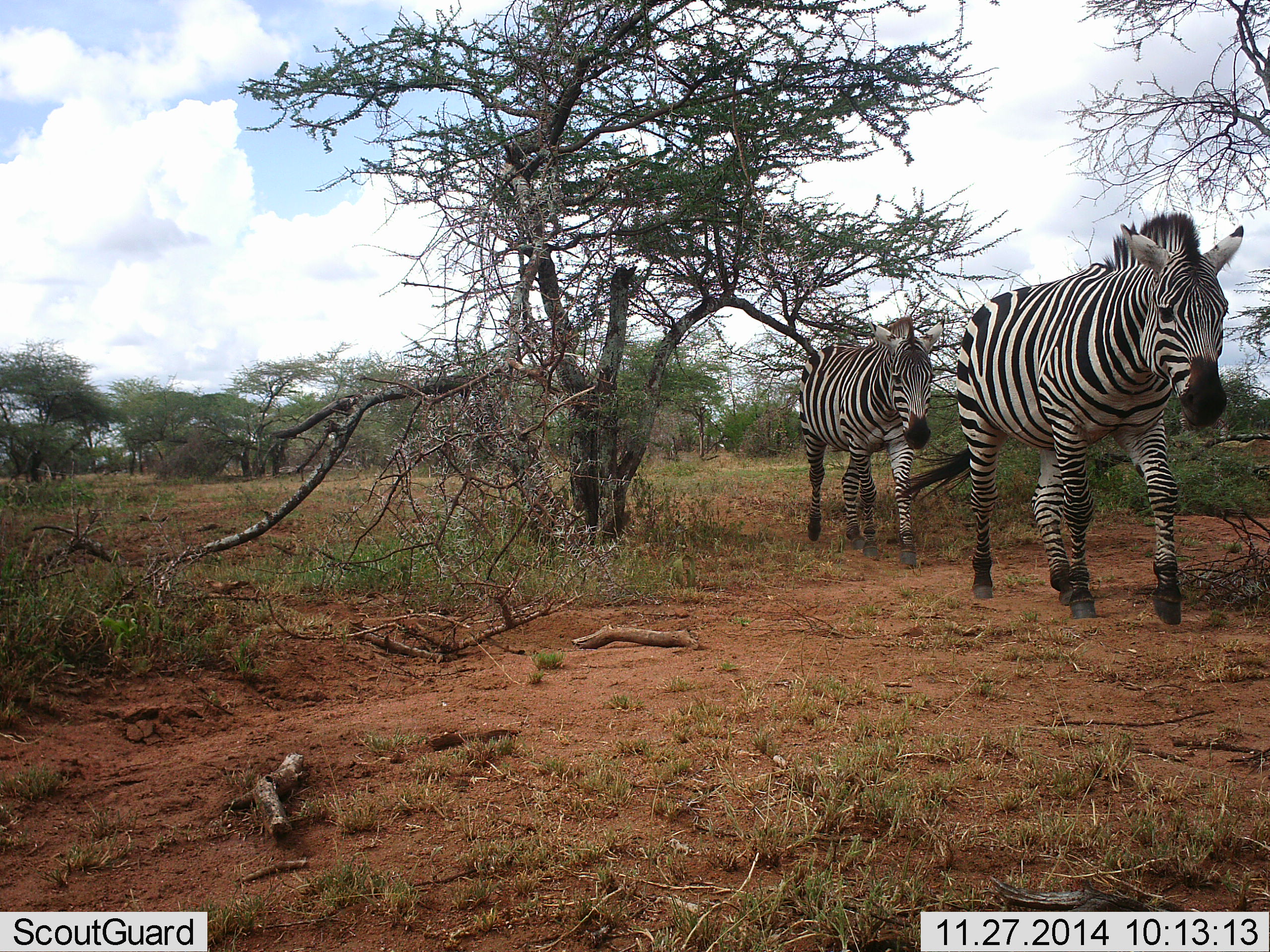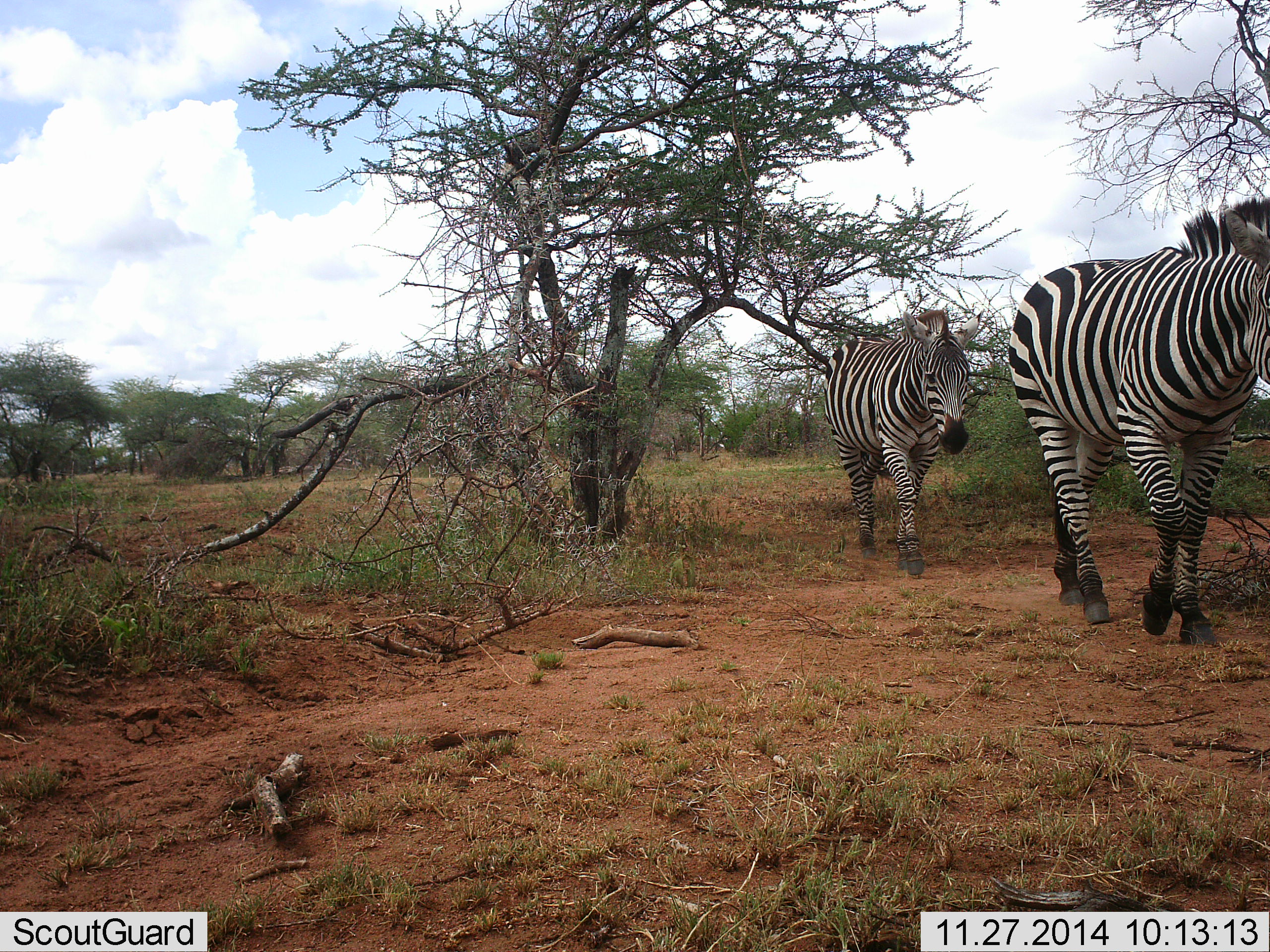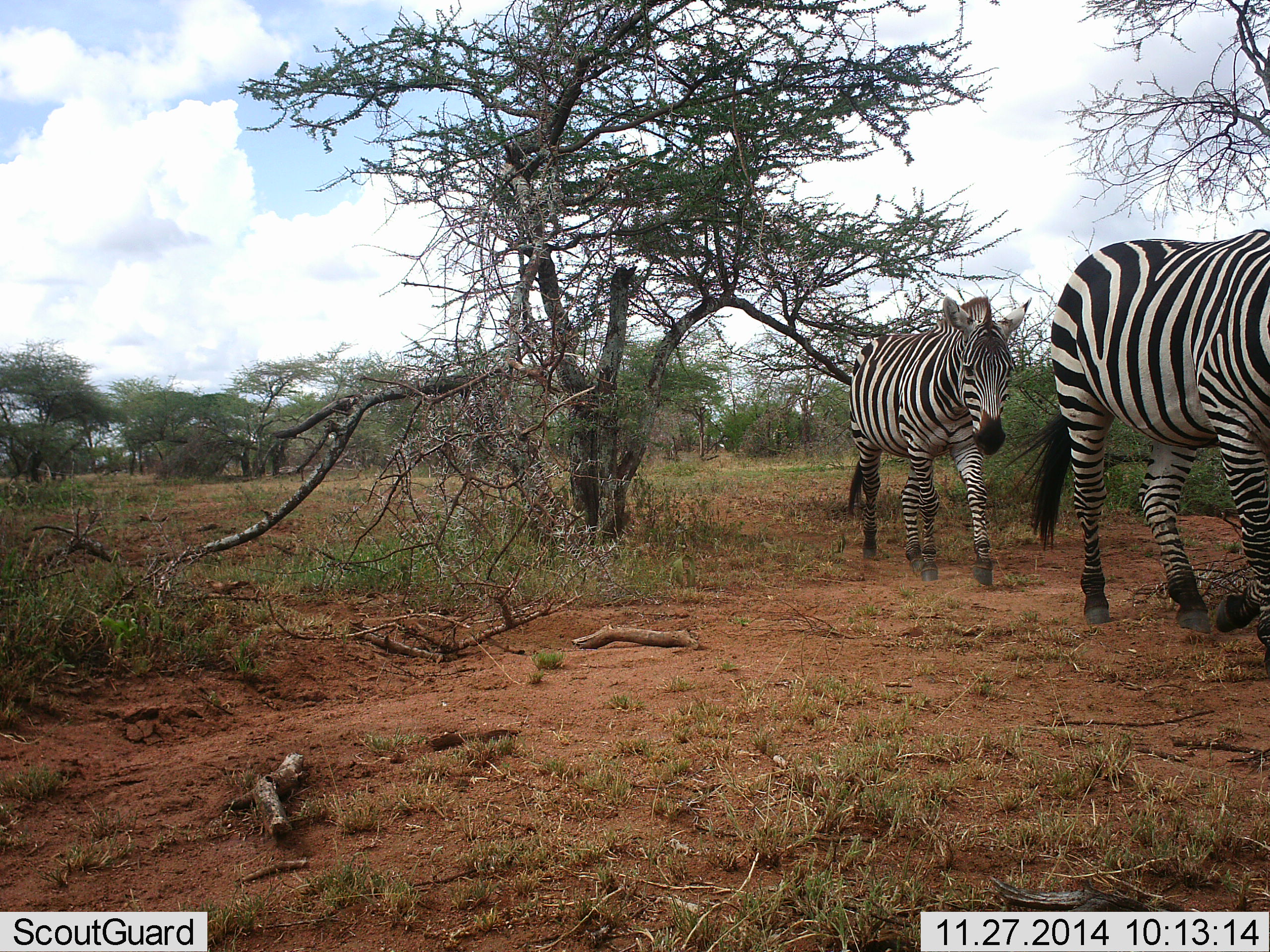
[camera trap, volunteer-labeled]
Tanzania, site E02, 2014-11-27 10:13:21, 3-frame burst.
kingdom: Animalia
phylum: Chordata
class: Mammalia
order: Perissodactyla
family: Equidae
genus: Equus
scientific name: Equus quagga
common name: plains zebra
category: zebra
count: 2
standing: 0%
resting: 0%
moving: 100%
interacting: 0%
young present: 0%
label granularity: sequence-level